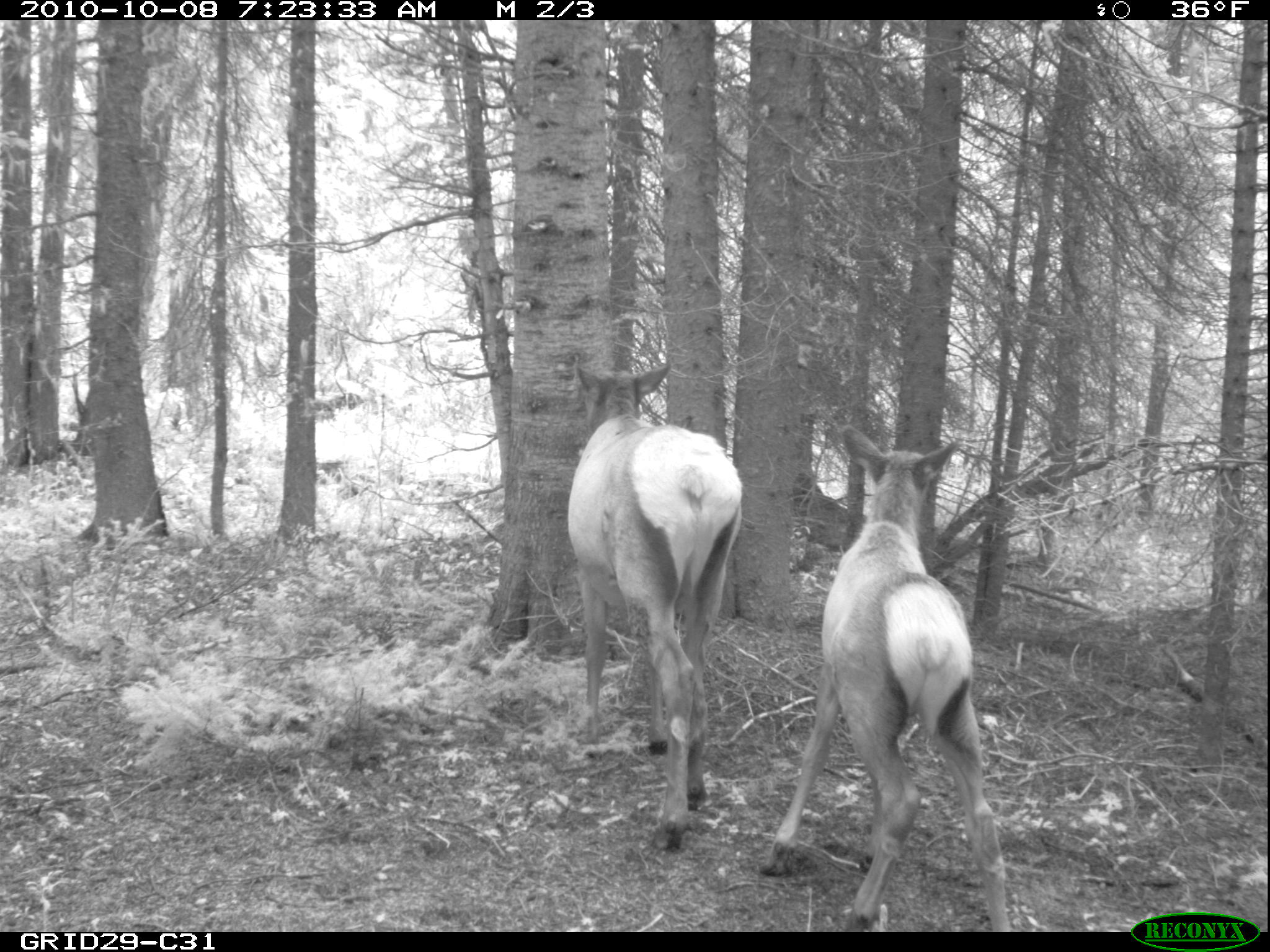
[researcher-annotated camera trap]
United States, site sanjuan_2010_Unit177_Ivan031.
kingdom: Animalia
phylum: Chordata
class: Mammalia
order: Artiodactyla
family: Cervidae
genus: Cervus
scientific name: Cervus elaphus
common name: red deer